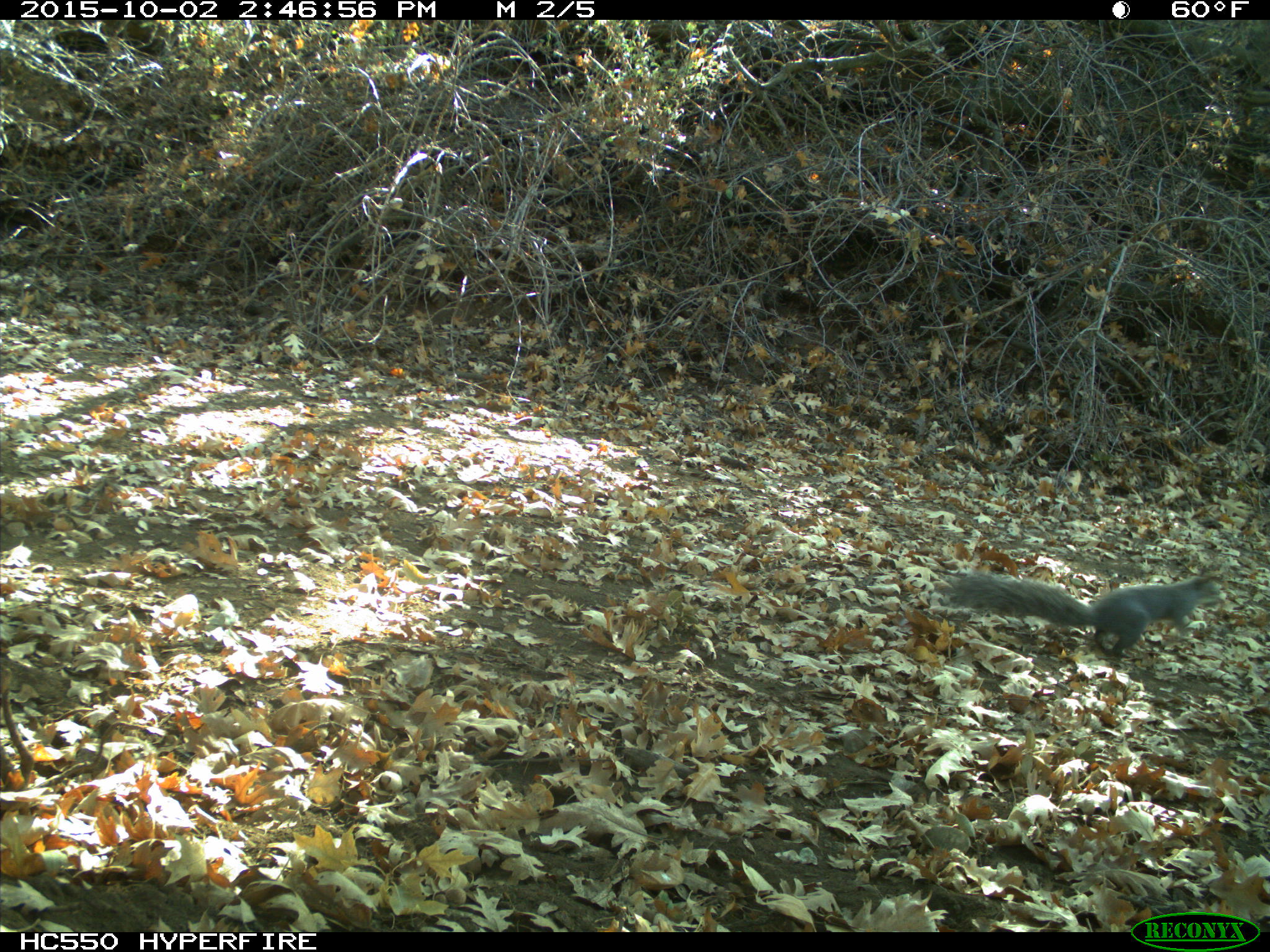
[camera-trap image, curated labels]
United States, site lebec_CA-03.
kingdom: Animalia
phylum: Chordata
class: Mammalia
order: Rodentia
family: Sciuridae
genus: Sciurus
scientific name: Sciurus carolinensis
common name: eastern gray squirrel